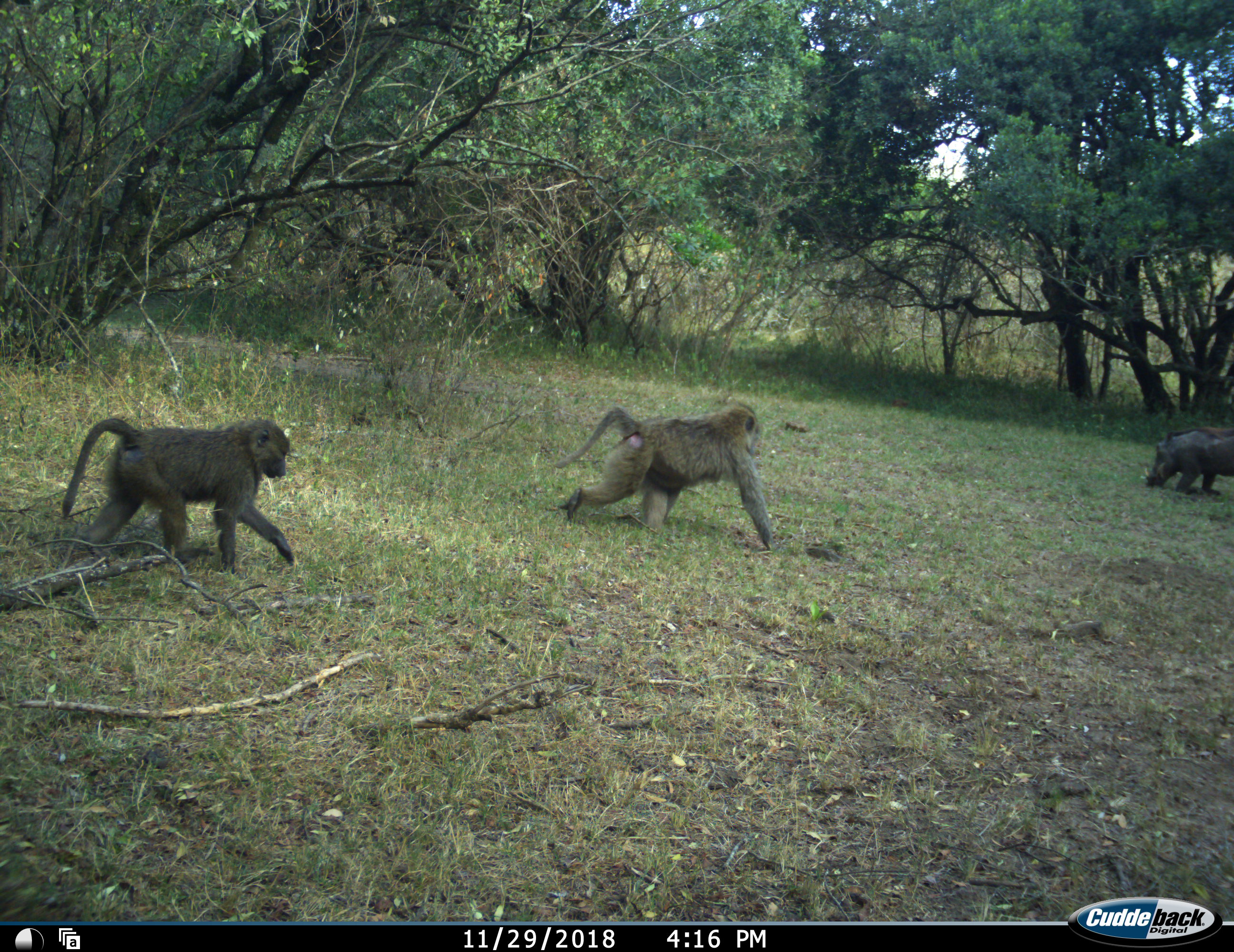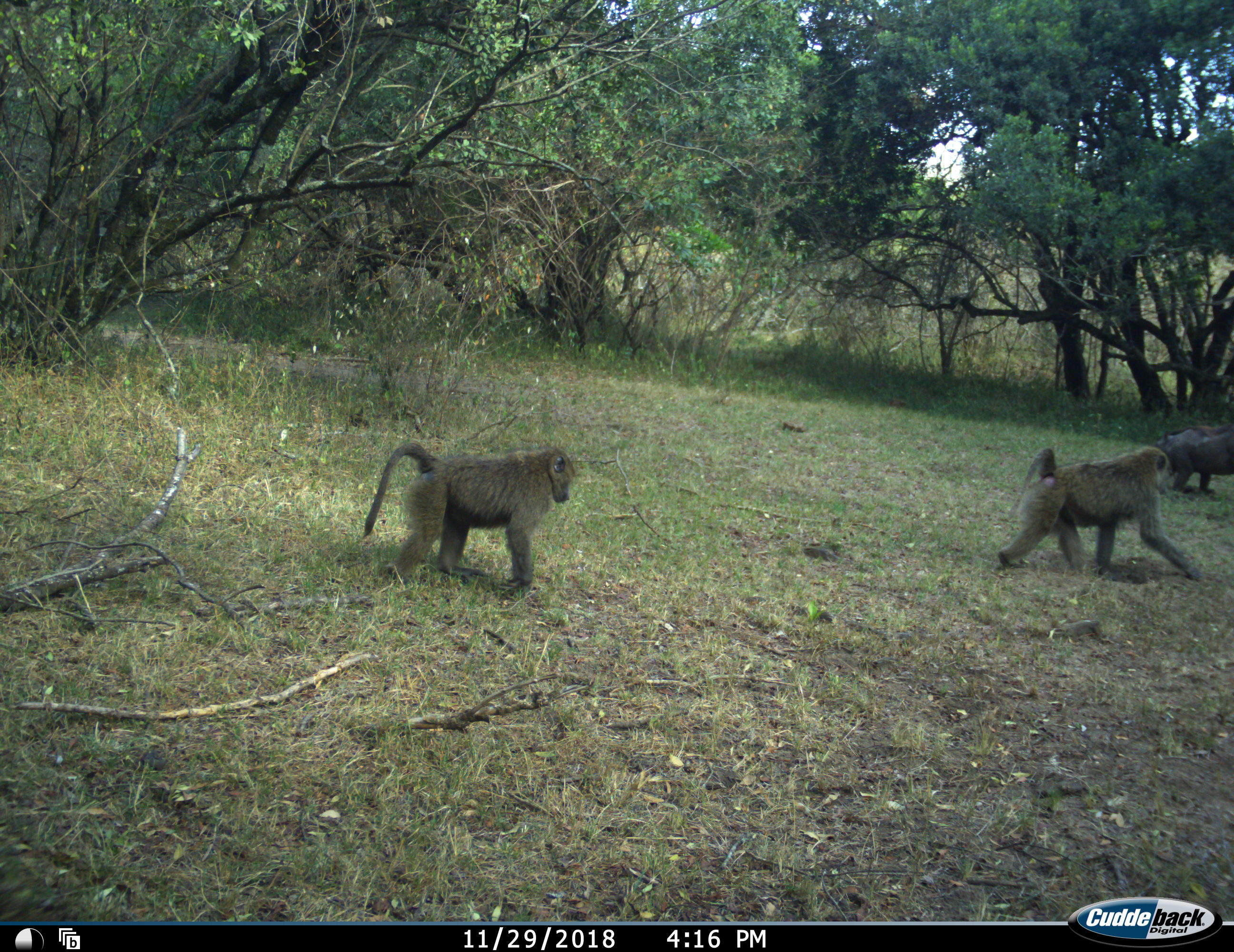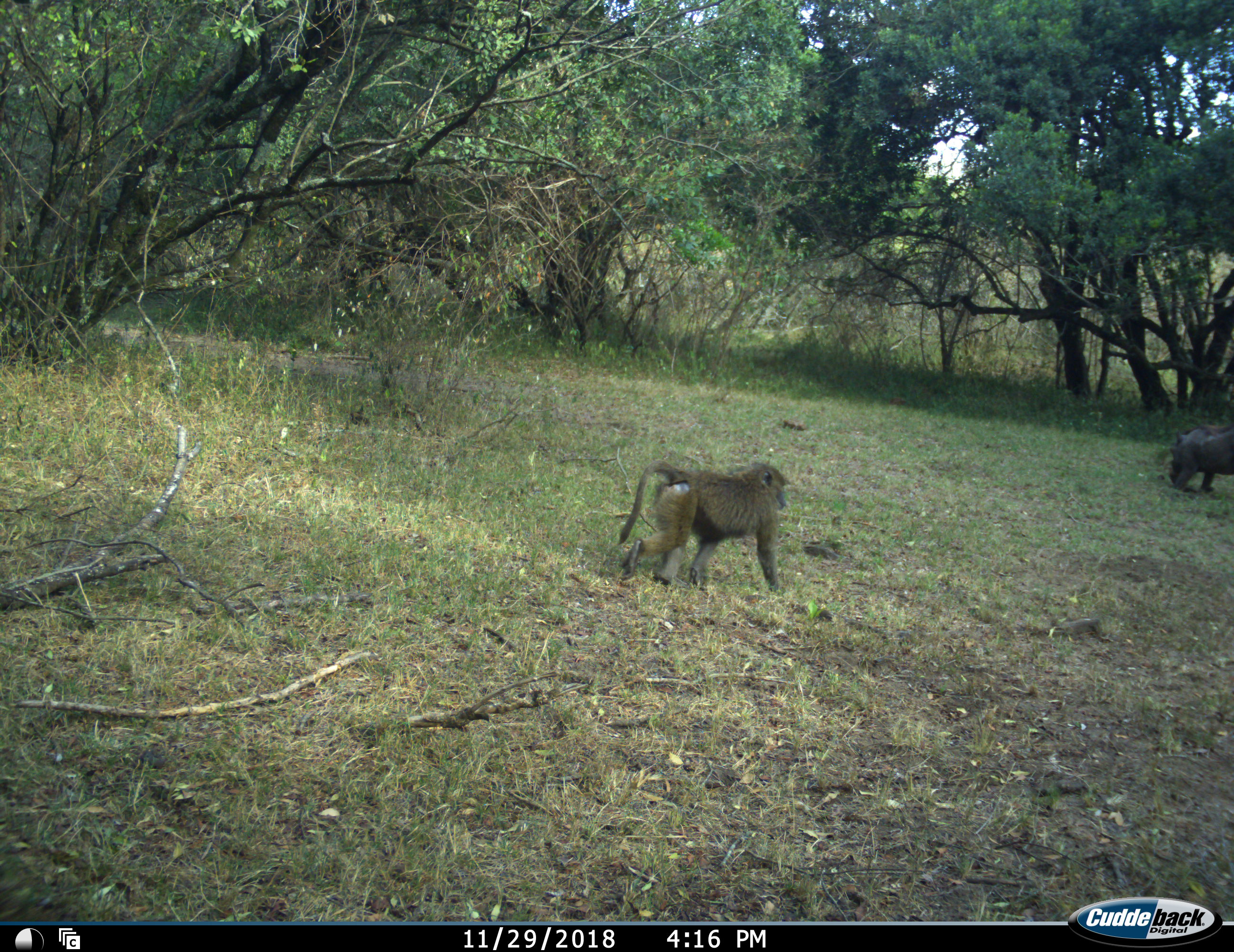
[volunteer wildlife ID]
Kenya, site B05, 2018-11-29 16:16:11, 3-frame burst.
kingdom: Animalia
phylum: Chordata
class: Mammalia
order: Primates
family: Cercopithecidae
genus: Papio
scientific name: Papio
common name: baboon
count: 2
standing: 10%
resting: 0%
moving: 100%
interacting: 0%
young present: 10%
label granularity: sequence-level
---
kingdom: Animalia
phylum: Chordata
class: Mammalia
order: Artiodactyla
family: Suidae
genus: Phacochoerus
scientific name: Phacochoerus africanus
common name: warthog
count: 1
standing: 11%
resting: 0%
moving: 11%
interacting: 0%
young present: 0%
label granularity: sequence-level